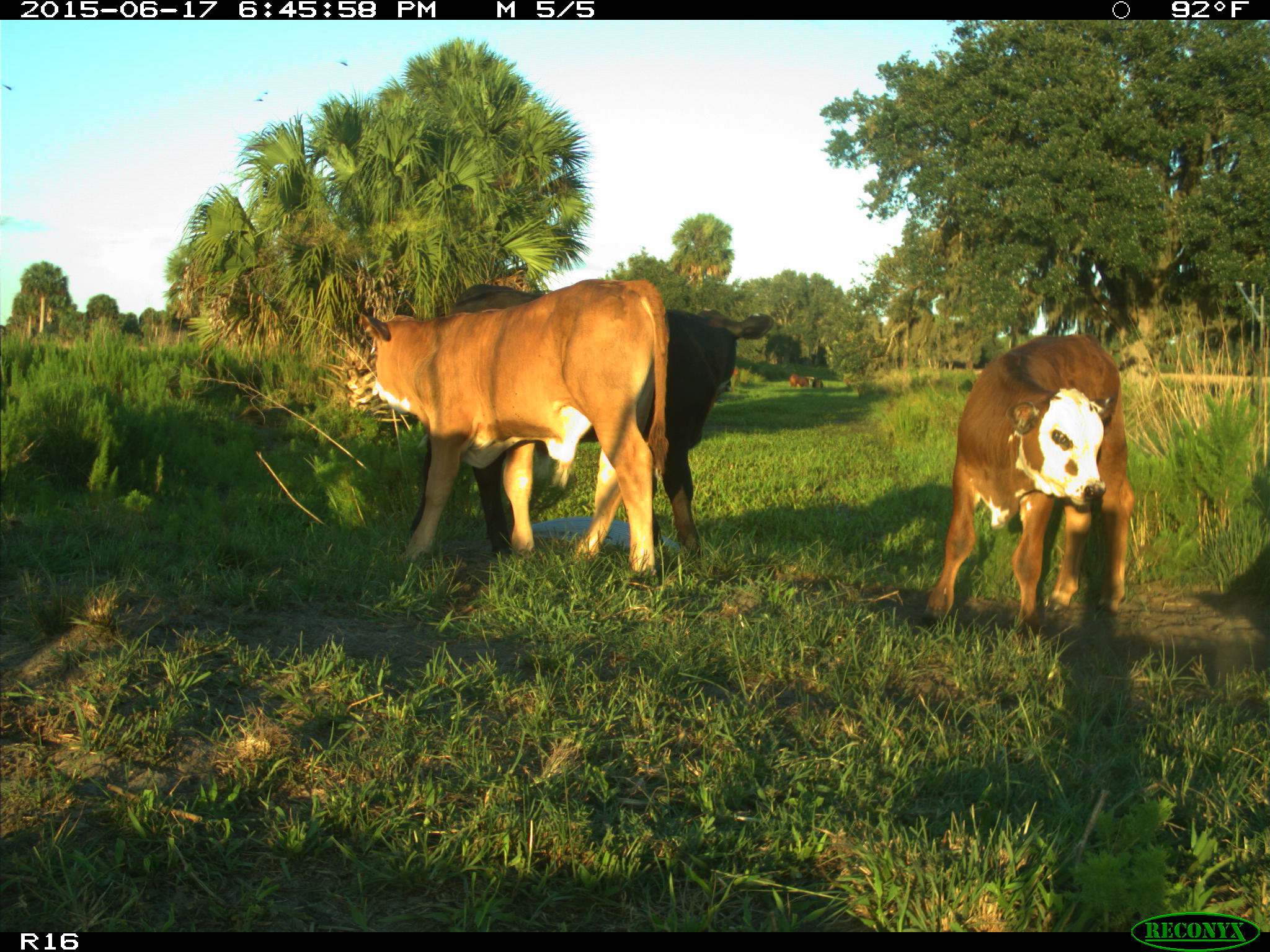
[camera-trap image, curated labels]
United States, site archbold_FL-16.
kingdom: Animalia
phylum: Chordata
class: Mammalia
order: Artiodactyla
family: Bovidae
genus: Bos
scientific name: Bos taurus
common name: domestic cow